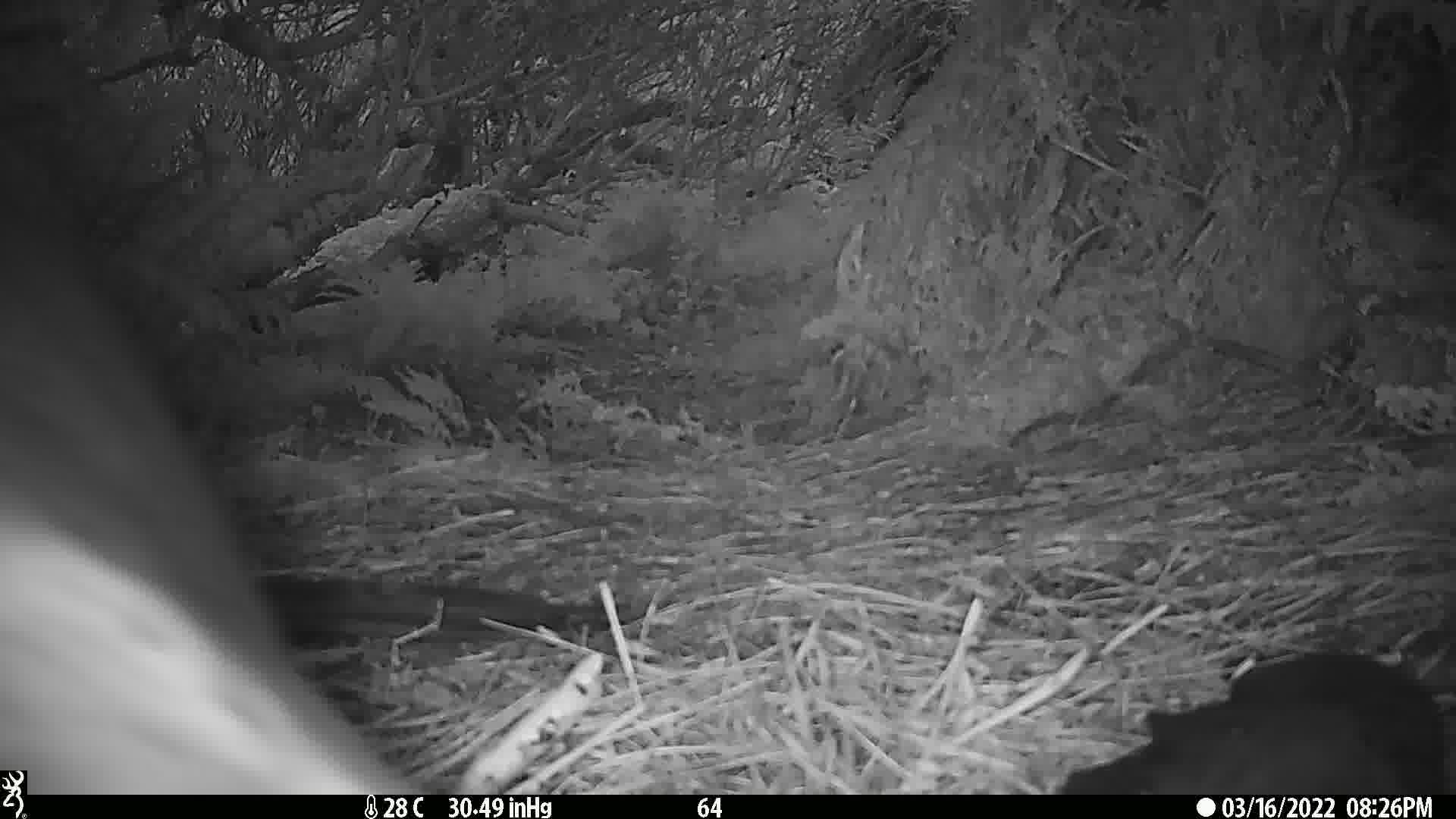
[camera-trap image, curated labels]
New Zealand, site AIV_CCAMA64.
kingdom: Animalia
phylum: Chordata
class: Mammalia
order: Carnivora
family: Otariidae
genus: Phocarctos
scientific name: Phocarctos hookeri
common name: new zealand sea lion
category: sealion